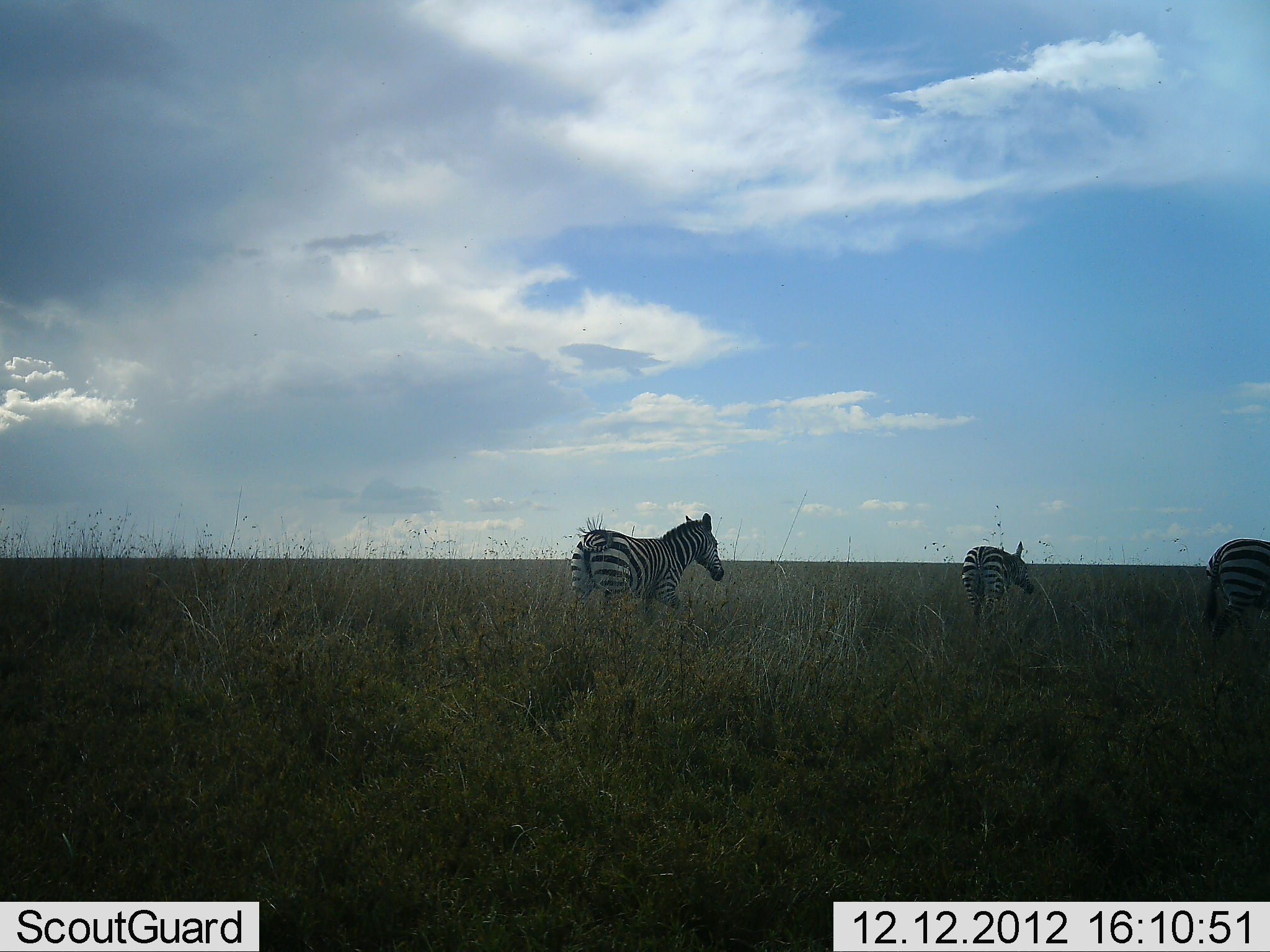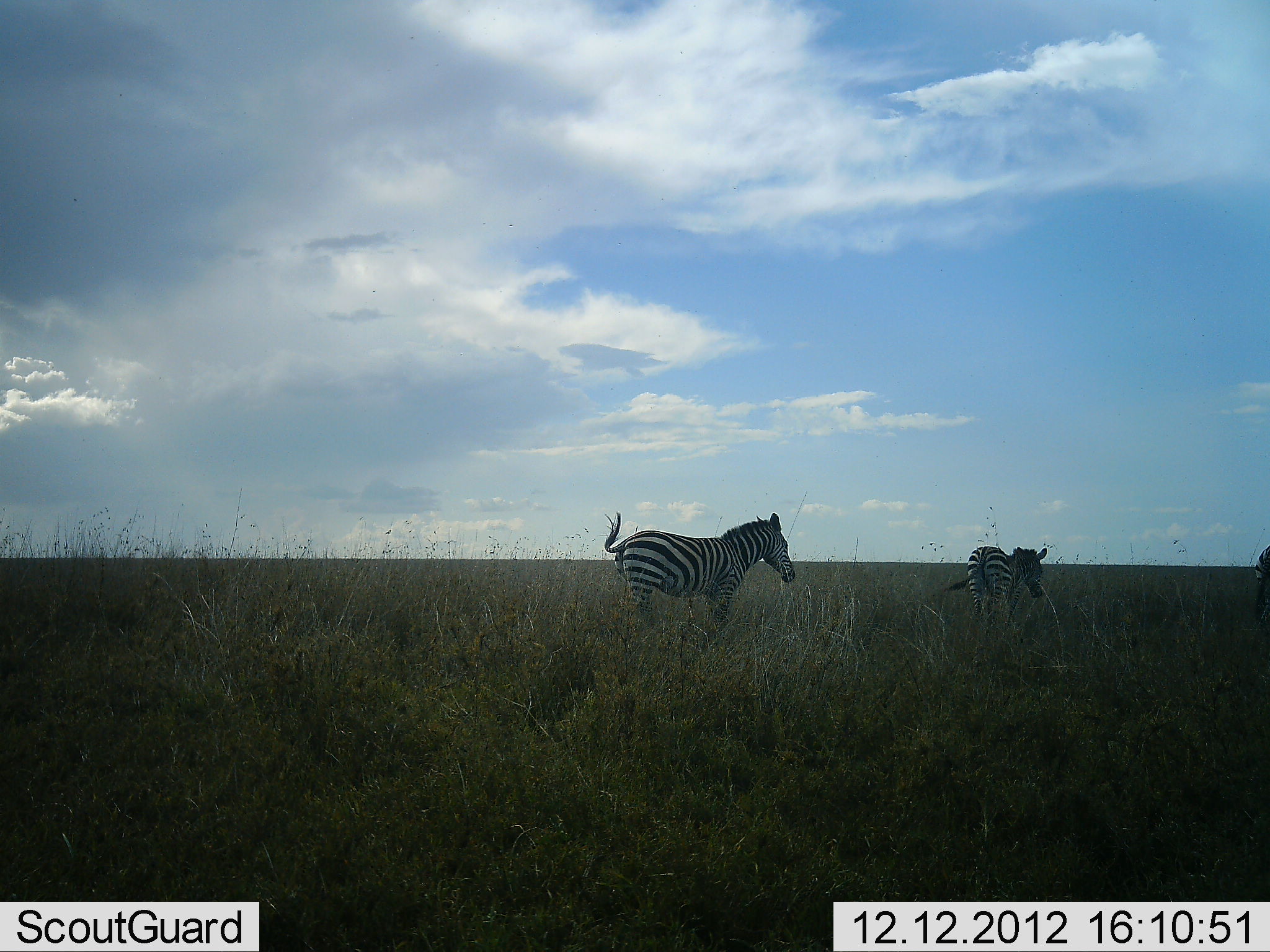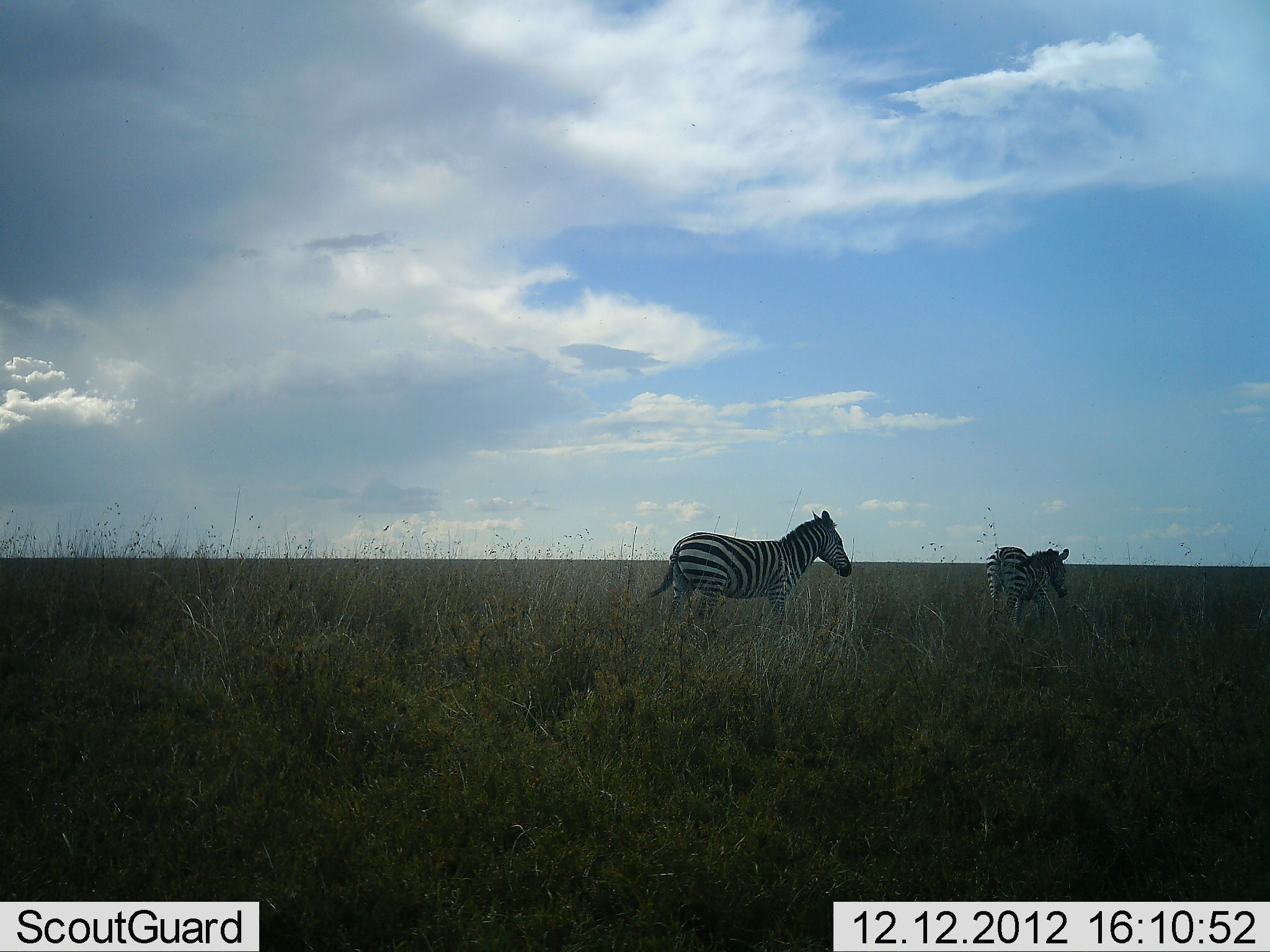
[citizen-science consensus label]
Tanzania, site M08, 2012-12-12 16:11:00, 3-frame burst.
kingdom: Animalia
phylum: Chordata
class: Mammalia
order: Perissodactyla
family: Equidae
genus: Equus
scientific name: Equus quagga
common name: plains zebra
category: zebra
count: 3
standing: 0%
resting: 0%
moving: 100%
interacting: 0%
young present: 0%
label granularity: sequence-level